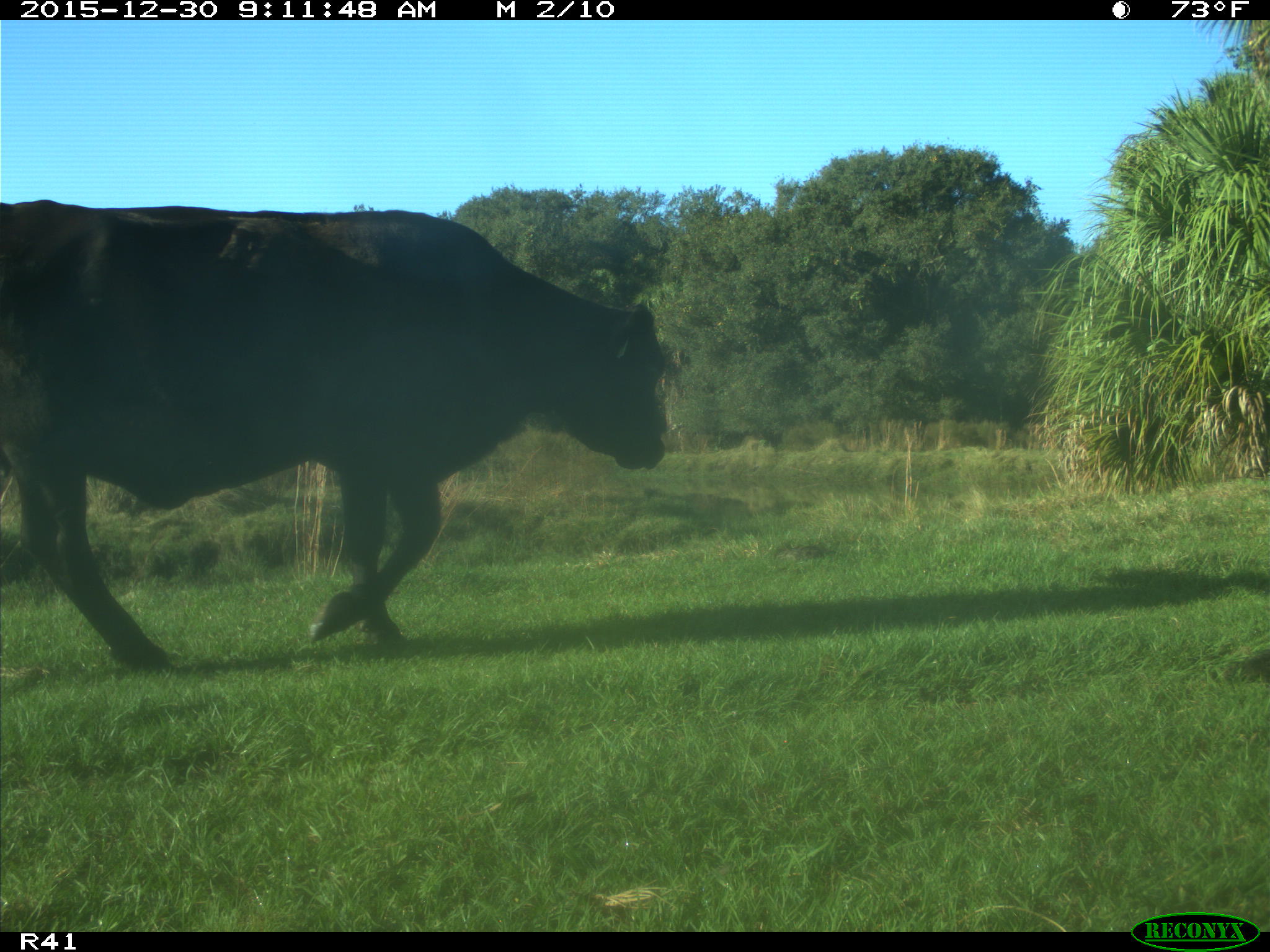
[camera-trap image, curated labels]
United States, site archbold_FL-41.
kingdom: Animalia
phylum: Chordata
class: Mammalia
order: Artiodactyla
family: Bovidae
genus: Bos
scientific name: Bos taurus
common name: domestic cow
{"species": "Bos taurus (domestic cow)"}